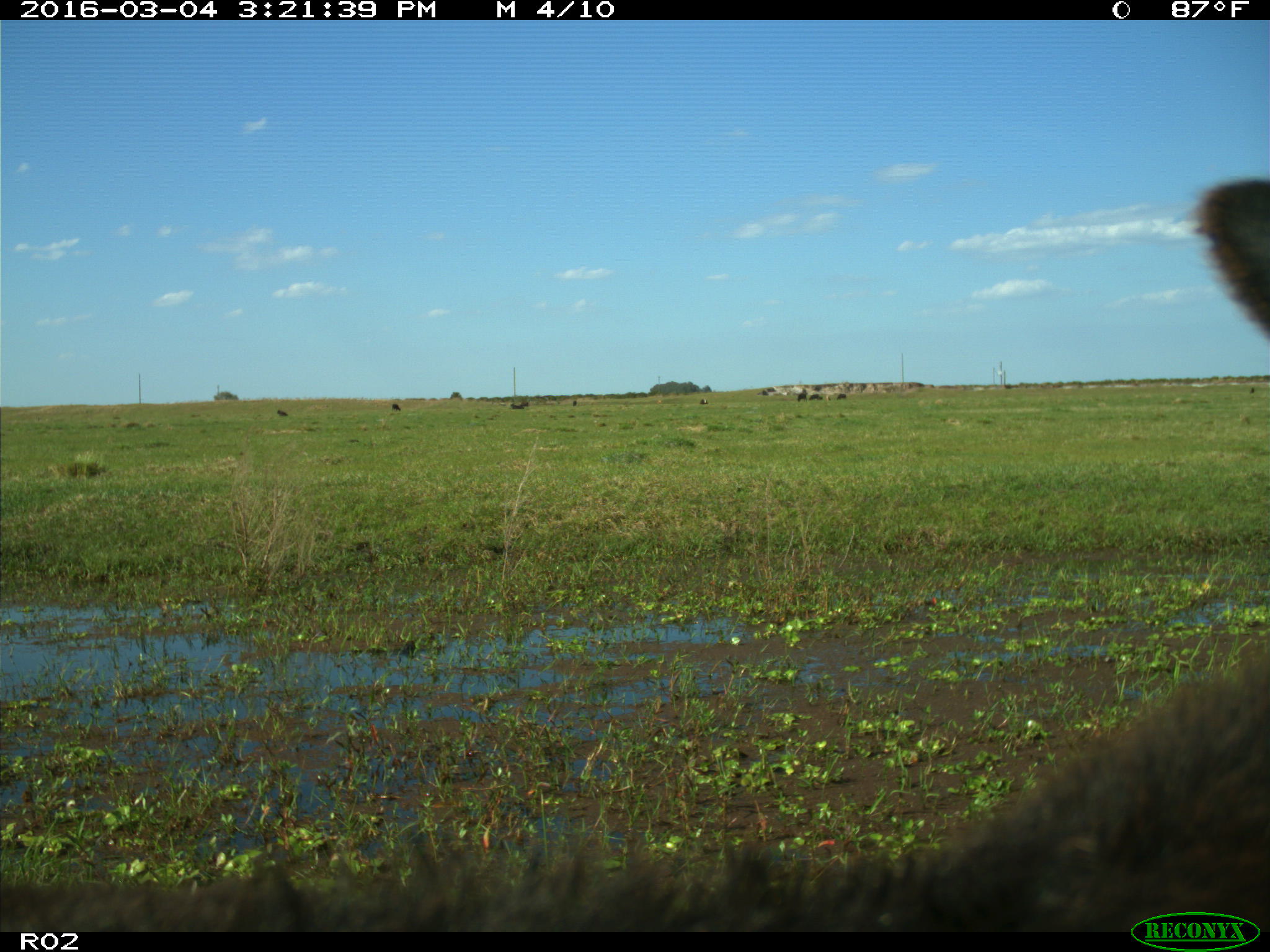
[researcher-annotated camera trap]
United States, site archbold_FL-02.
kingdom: Animalia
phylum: Chordata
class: Mammalia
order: Artiodactyla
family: Bovidae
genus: Bos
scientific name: Bos taurus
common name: domestic cow